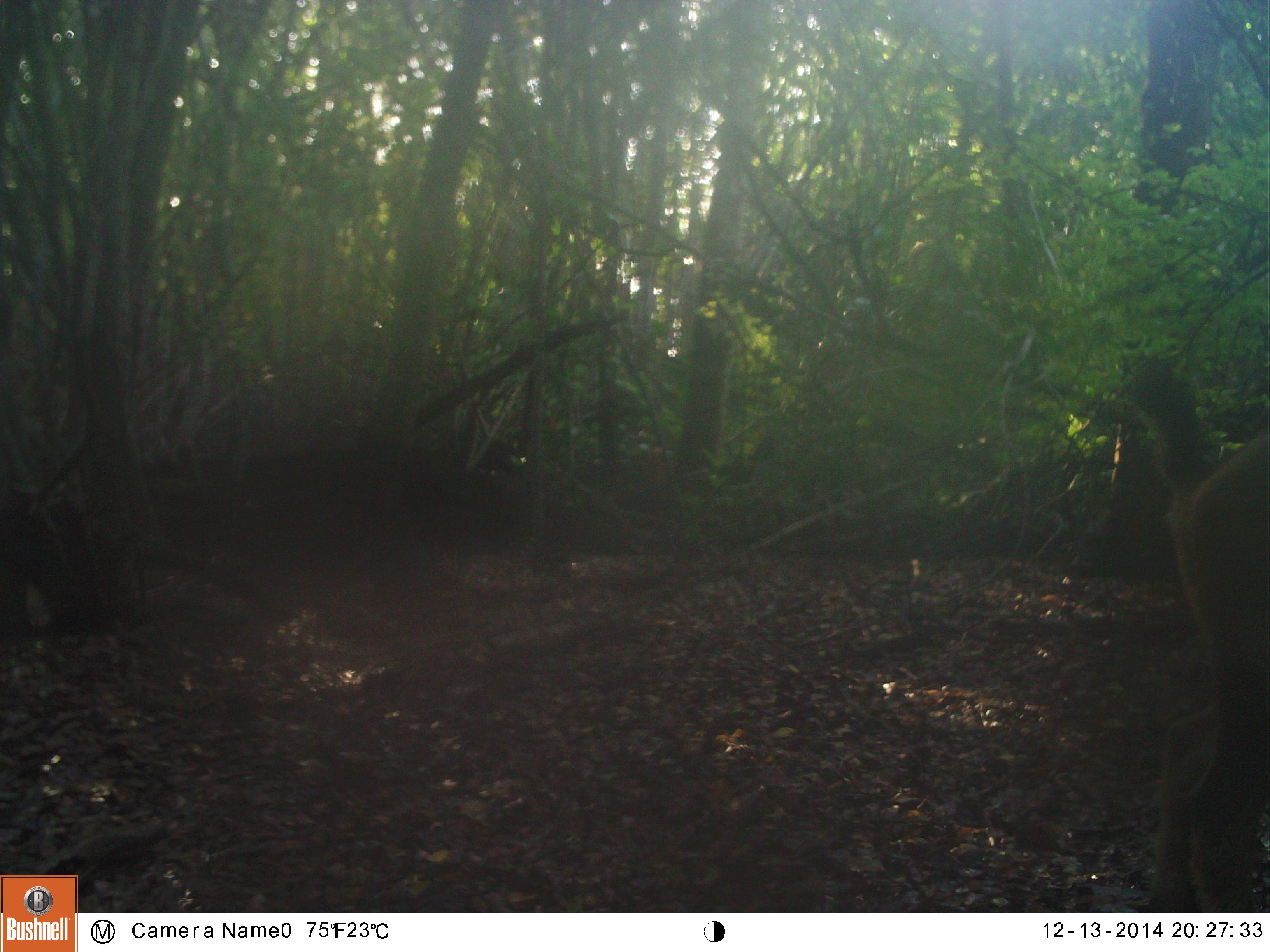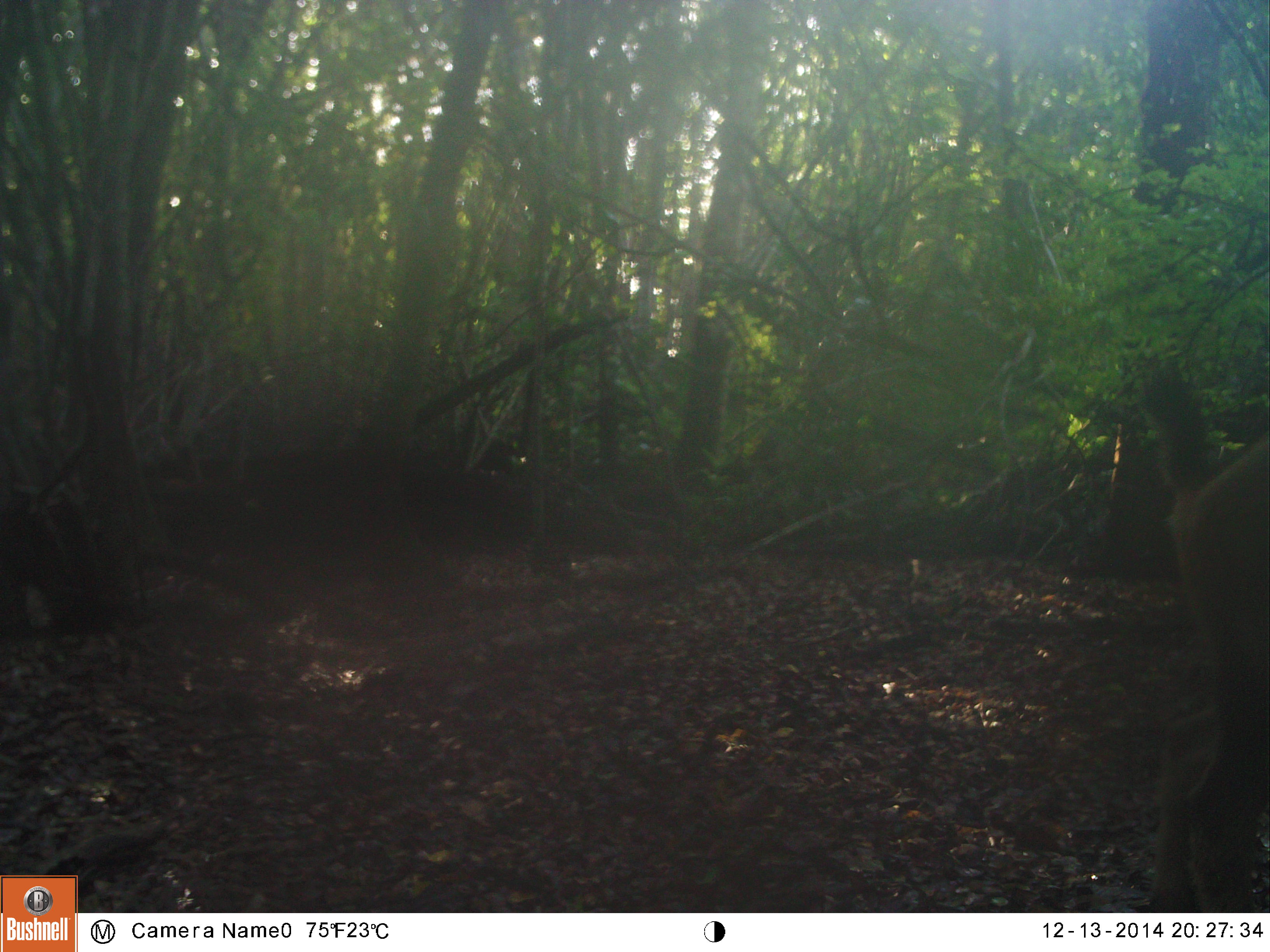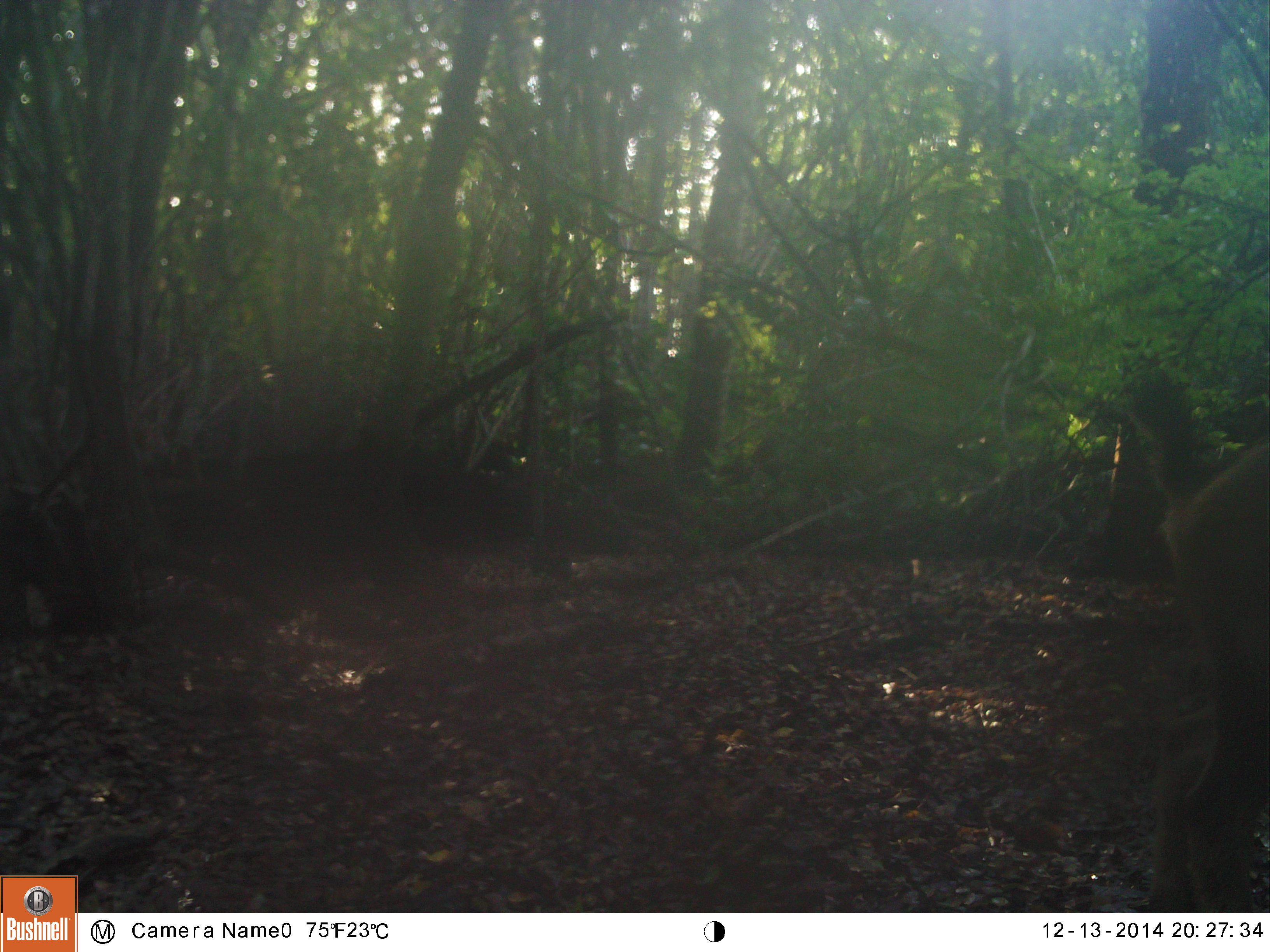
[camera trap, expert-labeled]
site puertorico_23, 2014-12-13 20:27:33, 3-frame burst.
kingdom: Animalia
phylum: Chordata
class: Mammalia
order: Artiodactyla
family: Bovidae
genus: Capra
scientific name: Capra hircus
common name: goat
Goat (Capra hircus).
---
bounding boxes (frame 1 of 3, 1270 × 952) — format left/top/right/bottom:
goat: 1114/355/1270/908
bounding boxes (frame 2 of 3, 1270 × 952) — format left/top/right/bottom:
goat: 1137/363/1270/917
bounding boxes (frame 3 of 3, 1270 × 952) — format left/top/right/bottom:
goat: 1112/369/1270/913